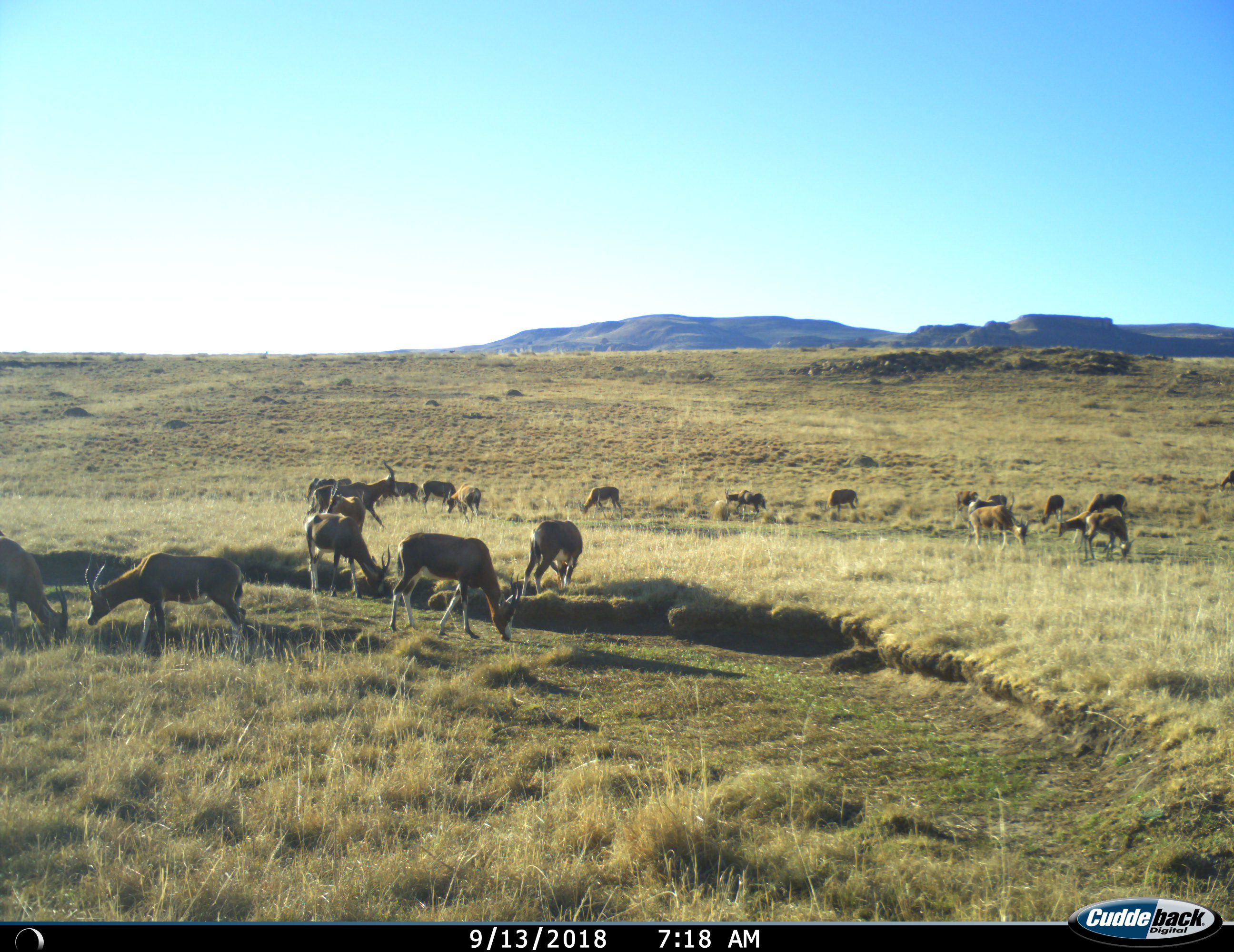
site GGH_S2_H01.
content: unidentified animal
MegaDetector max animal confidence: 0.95